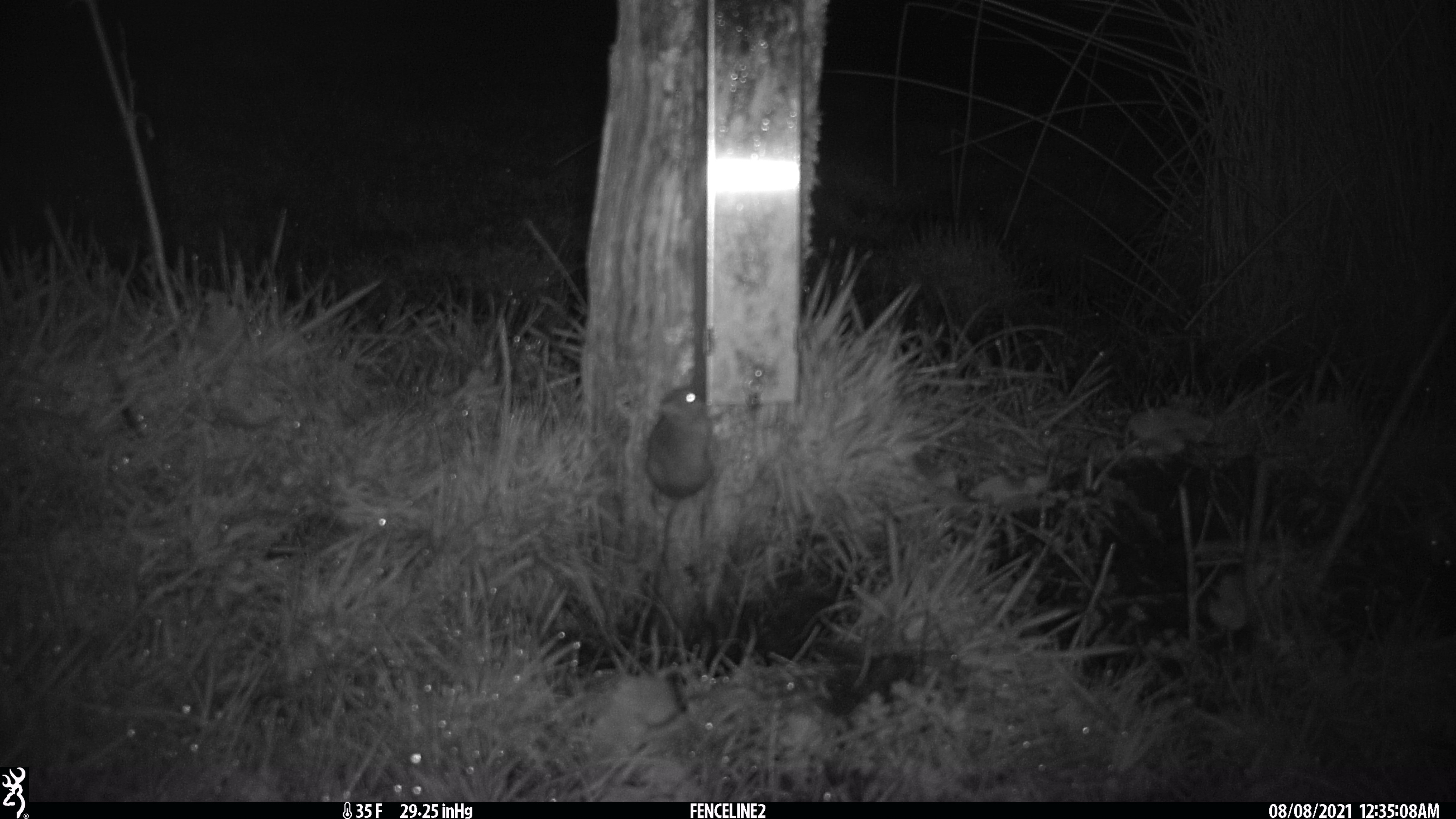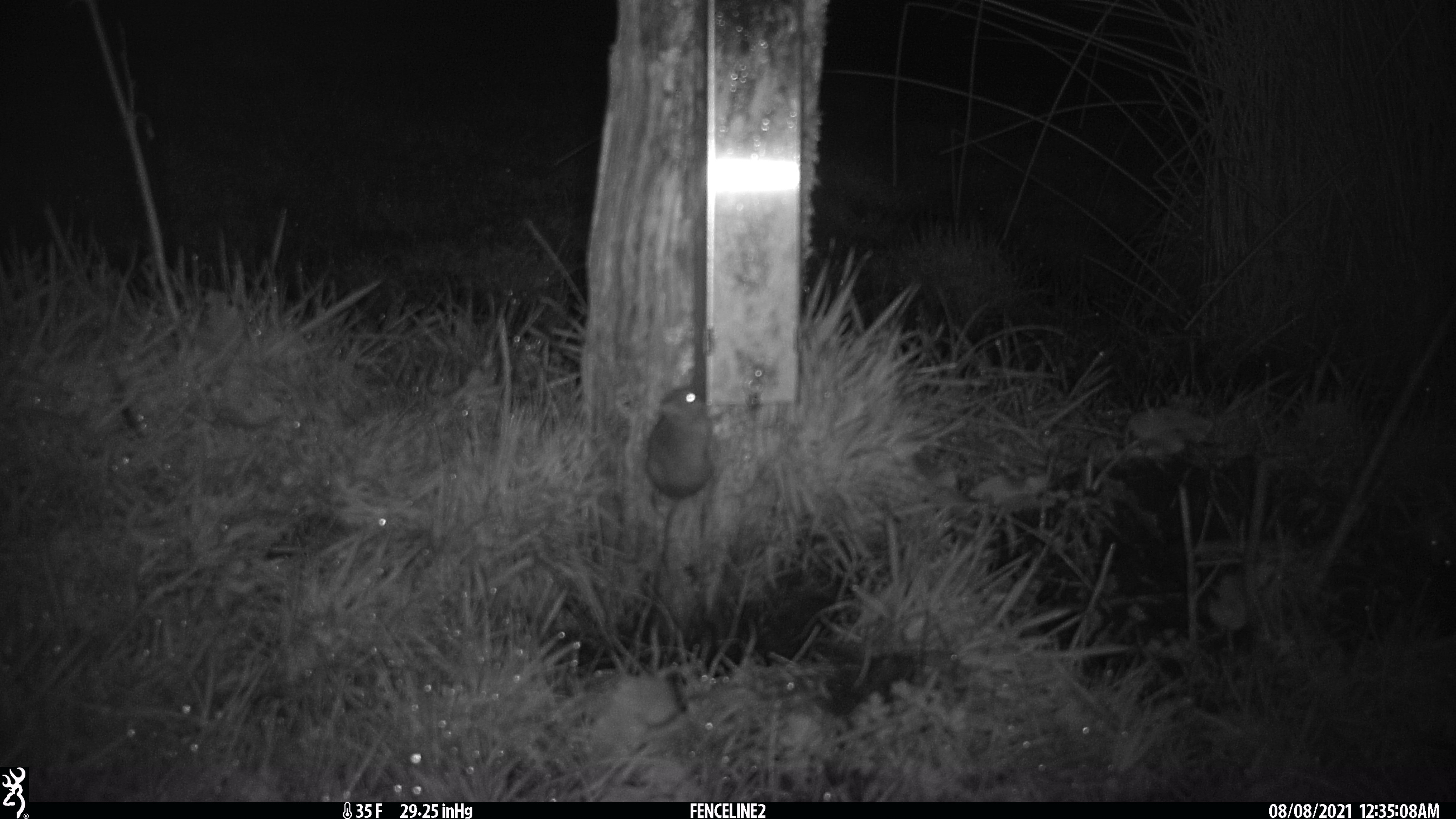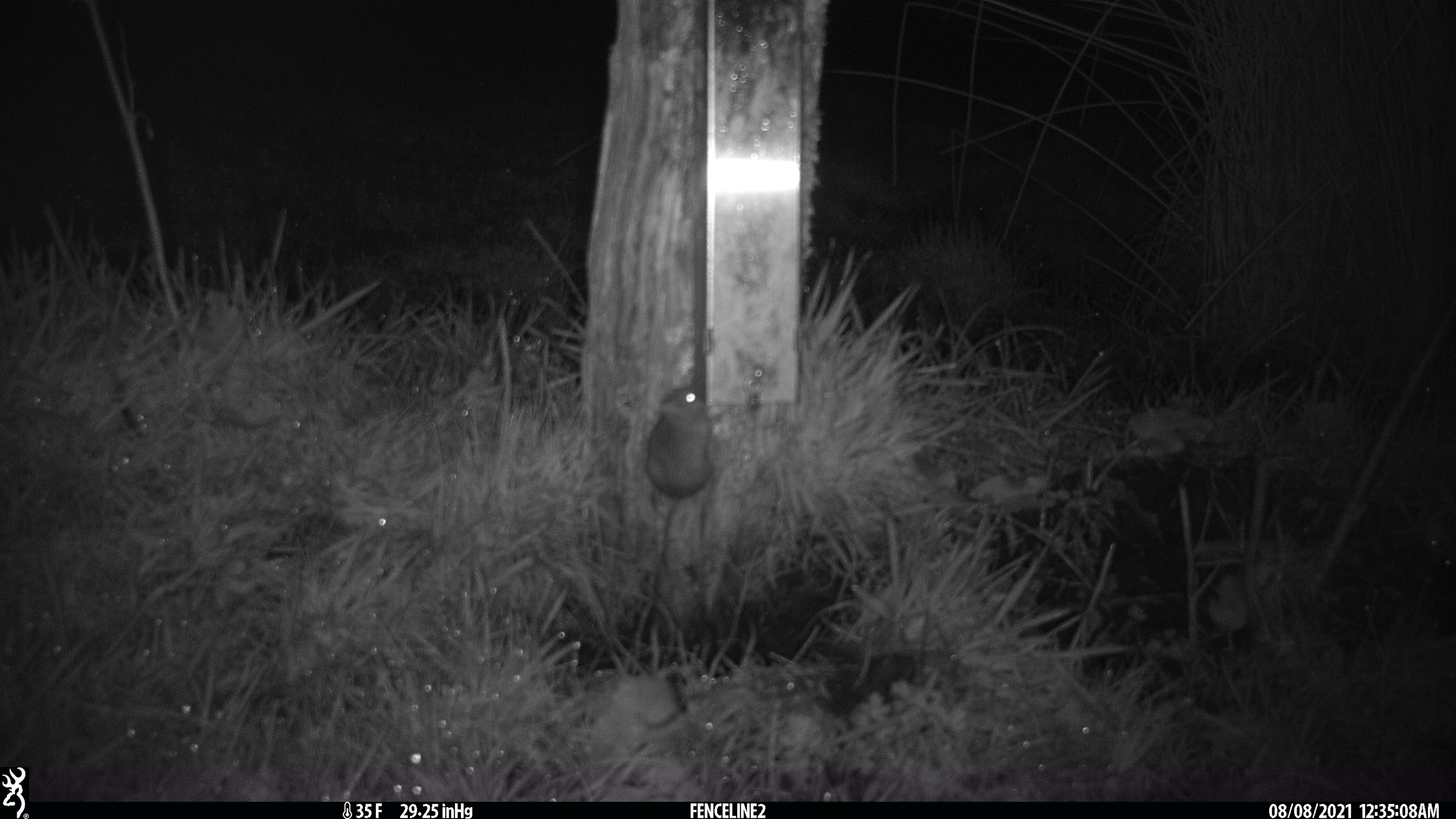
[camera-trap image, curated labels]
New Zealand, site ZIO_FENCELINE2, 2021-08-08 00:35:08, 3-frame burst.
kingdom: Animalia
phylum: Chordata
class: Mammalia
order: Rodentia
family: Muridae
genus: Mus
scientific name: Mus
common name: mouse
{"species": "mouse (Mus)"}